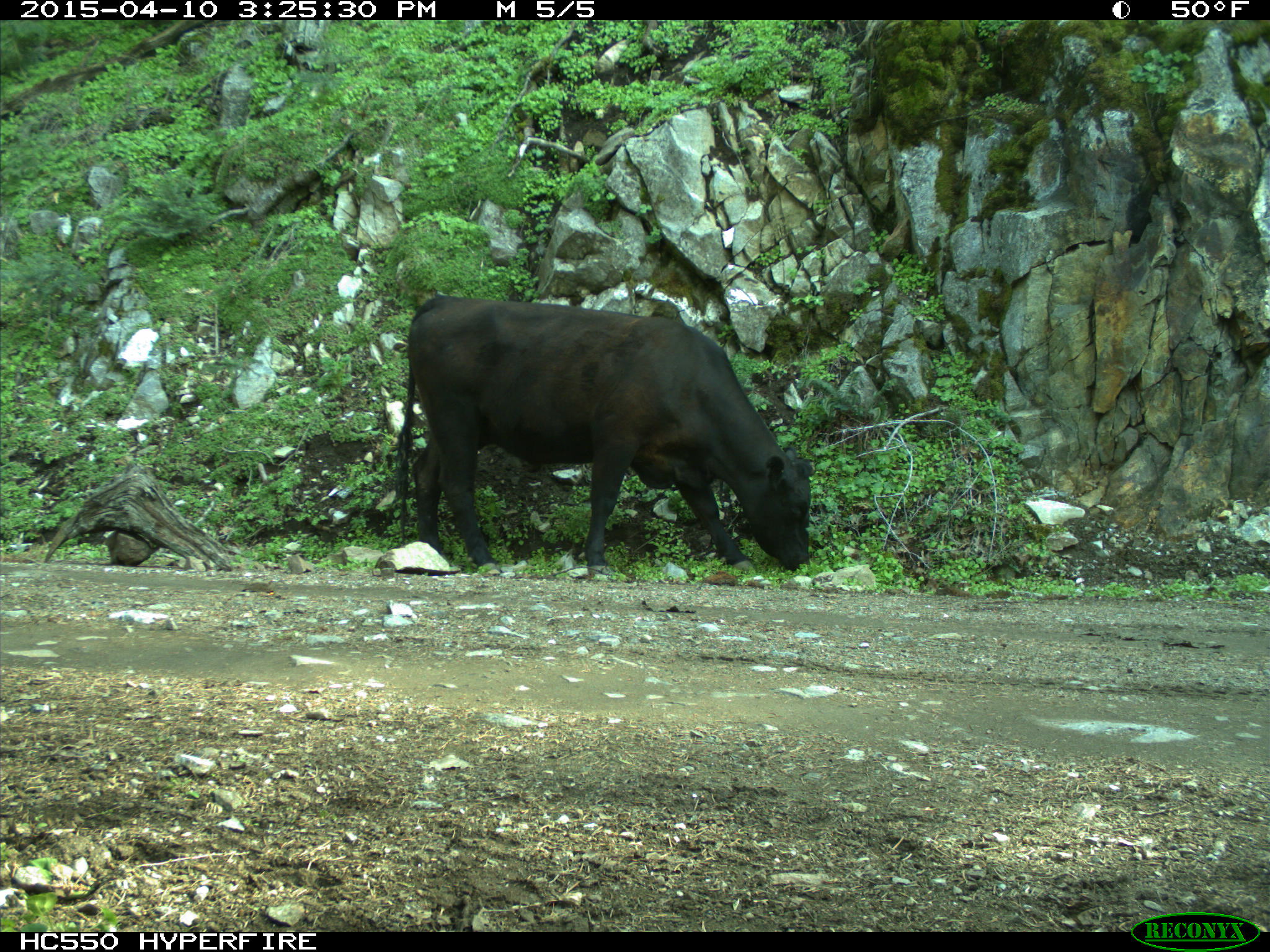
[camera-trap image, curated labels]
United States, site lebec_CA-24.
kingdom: Animalia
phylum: Chordata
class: Mammalia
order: Artiodactyla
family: Bovidae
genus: Bos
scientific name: Bos taurus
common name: domestic cow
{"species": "Bos taurus (domestic cow)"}